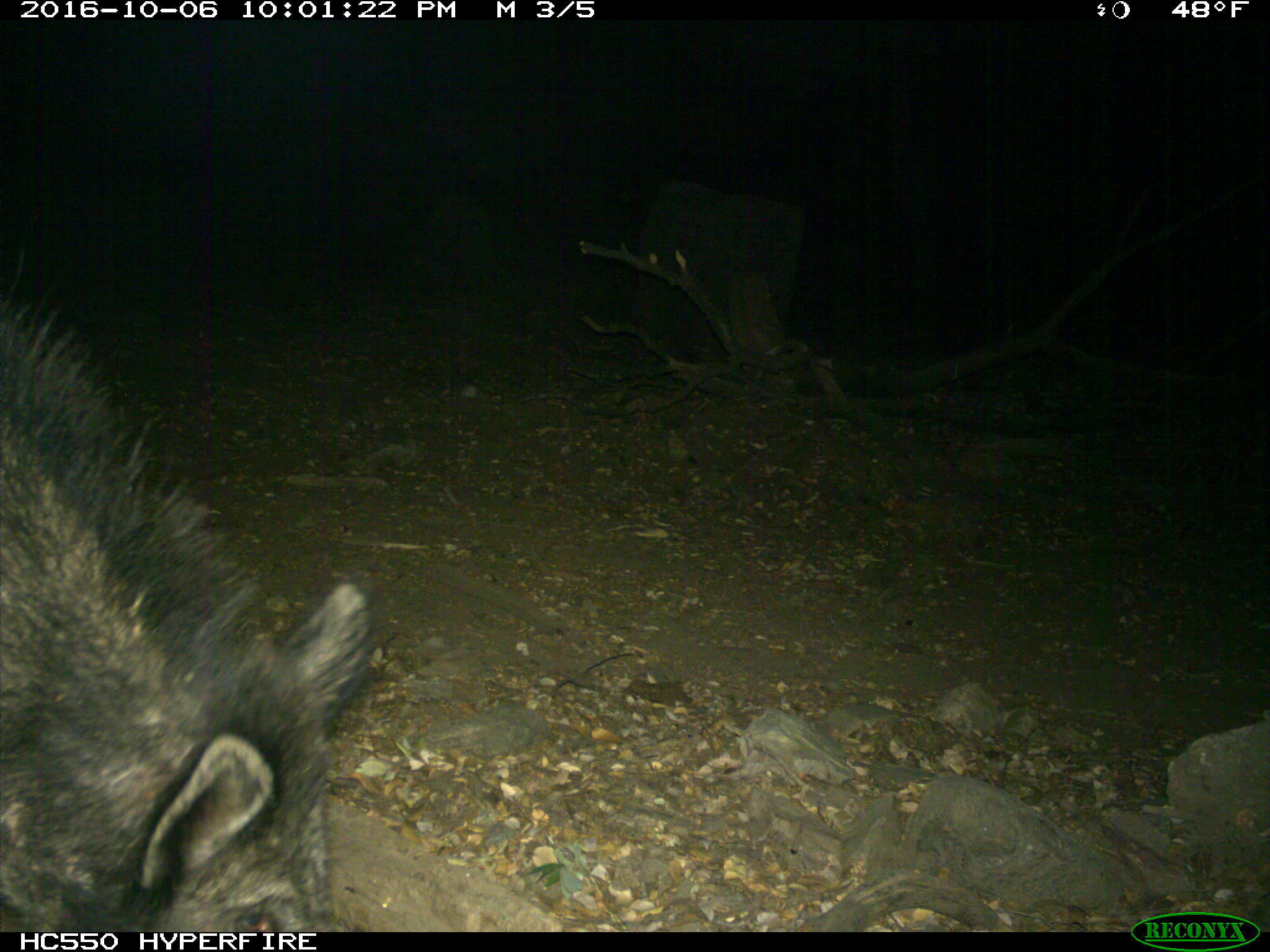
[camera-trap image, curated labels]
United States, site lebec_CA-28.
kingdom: Animalia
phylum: Chordata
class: Mammalia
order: Artiodactyla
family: Suidae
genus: Sus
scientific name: Sus scrofa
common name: wild boar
Sus scrofa (wild boar).